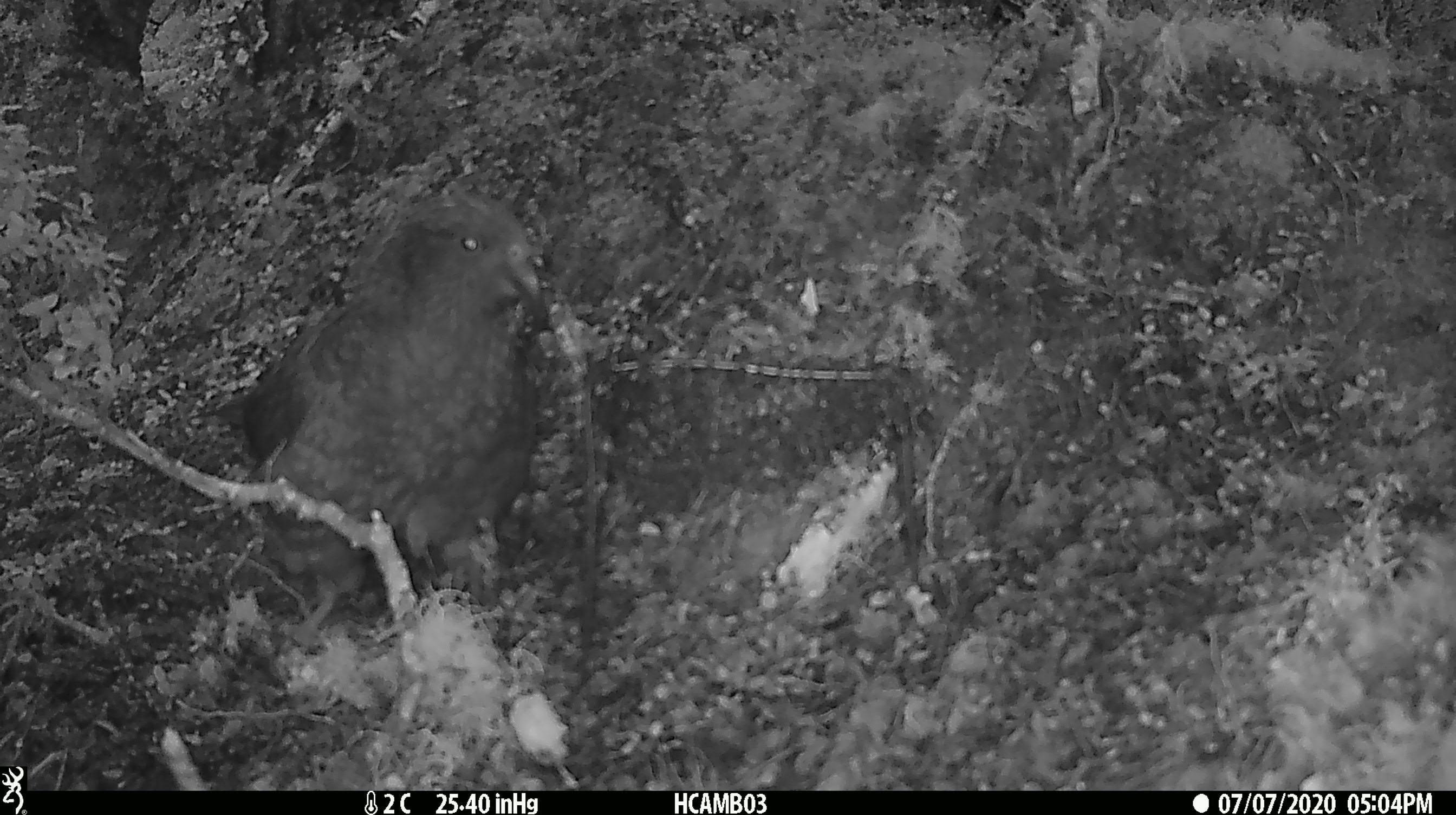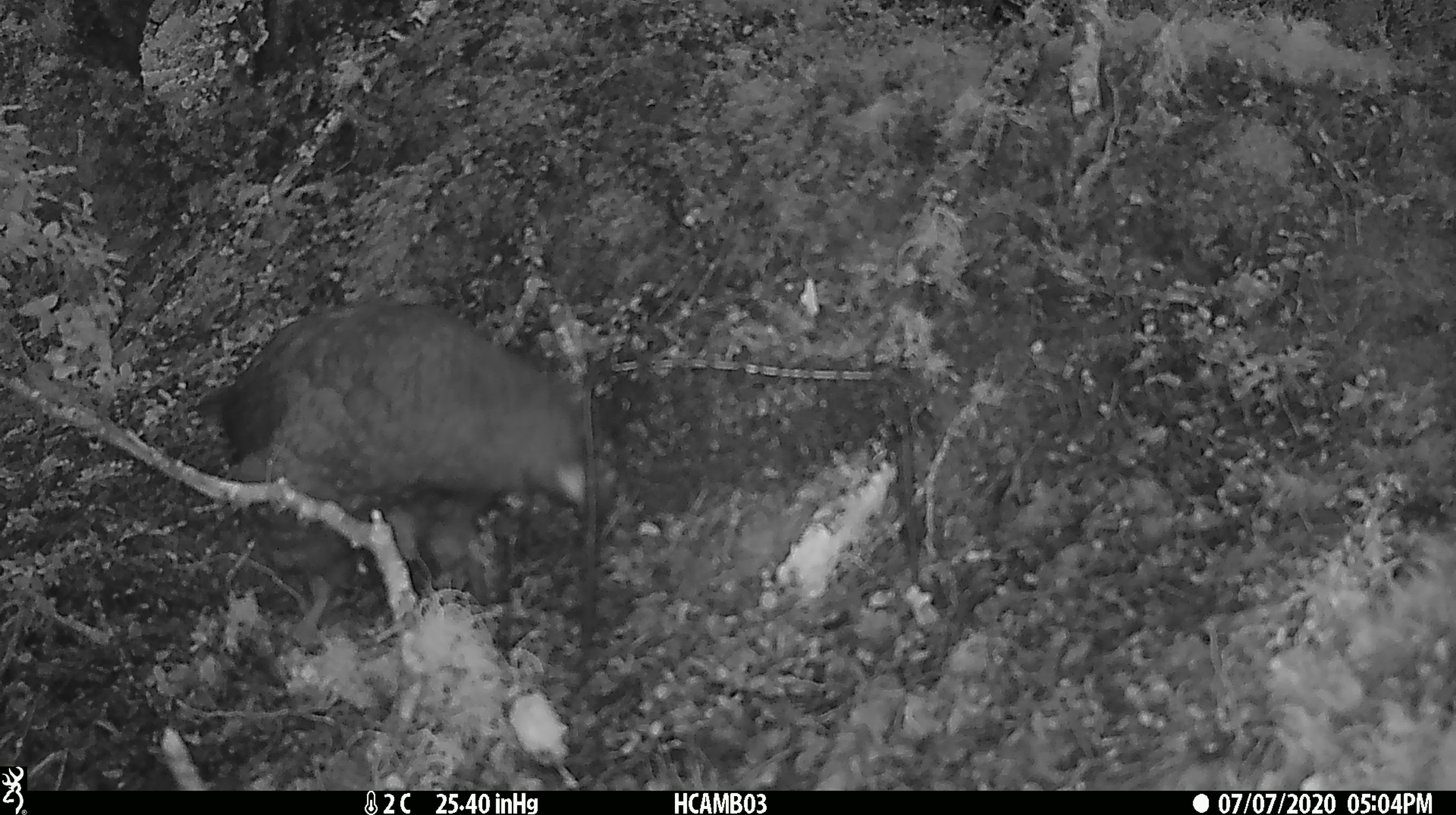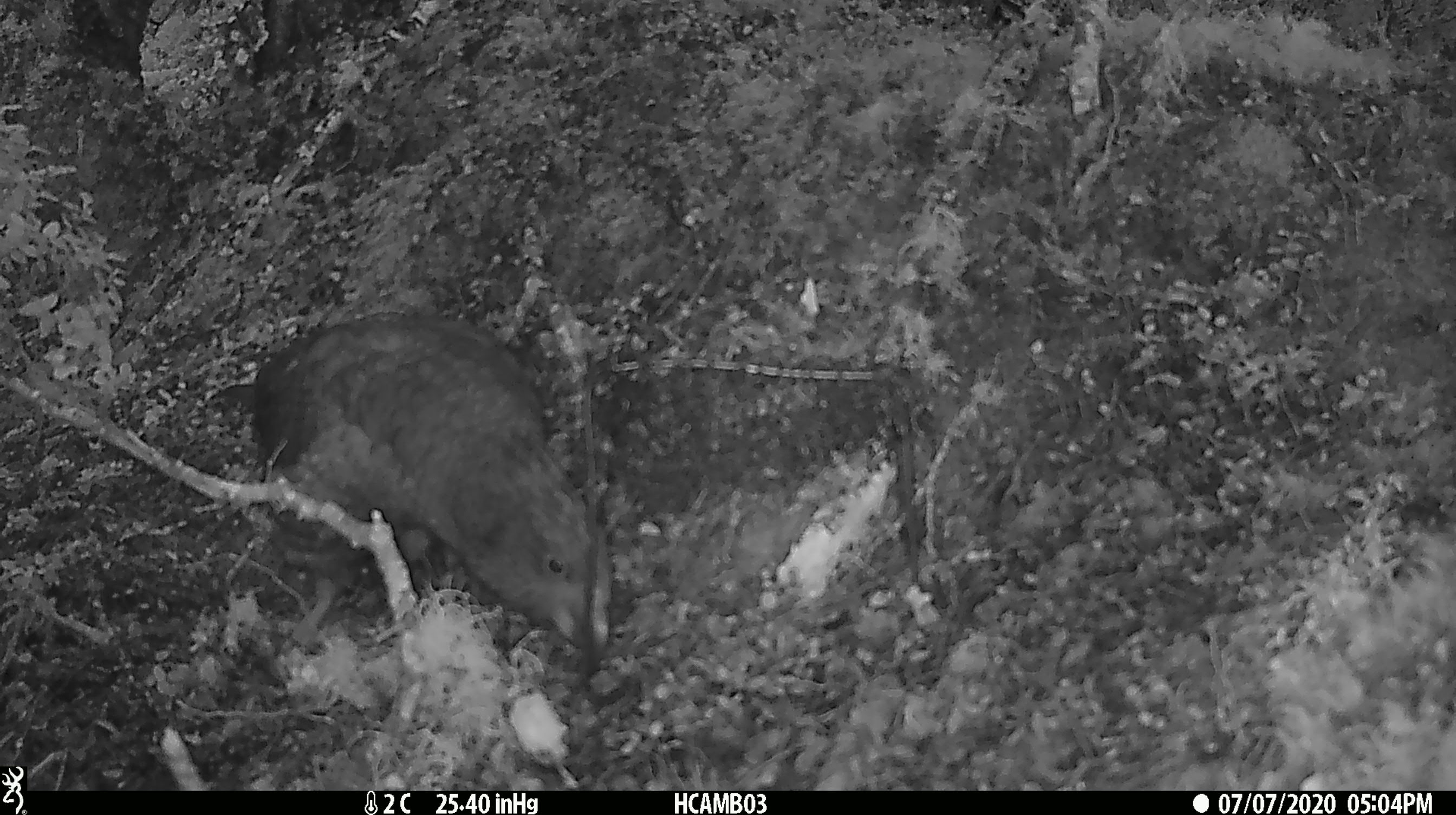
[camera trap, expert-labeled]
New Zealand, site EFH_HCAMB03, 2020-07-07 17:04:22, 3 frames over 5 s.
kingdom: Animalia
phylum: Chordata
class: Aves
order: Psittaciformes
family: Strigopidae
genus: Nestor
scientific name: Nestor notabilis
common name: kea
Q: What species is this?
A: Kea (Nestor notabilis).